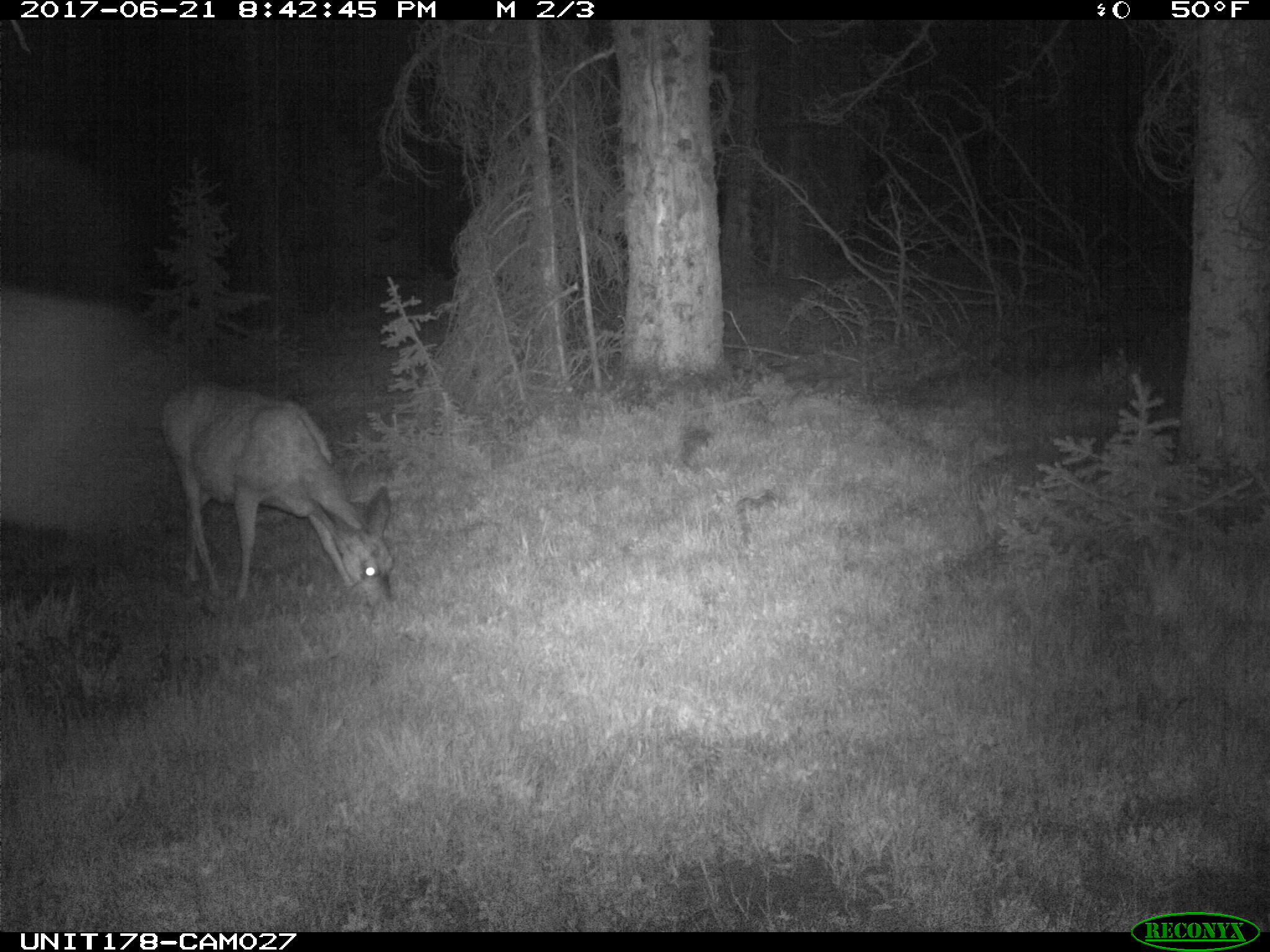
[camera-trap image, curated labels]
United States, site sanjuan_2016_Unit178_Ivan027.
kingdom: Animalia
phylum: Chordata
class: Mammalia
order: Artiodactyla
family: Cervidae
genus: Odocoileus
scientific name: Odocoileus hemionus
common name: mule deer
Odocoileus hemionus (mule deer).